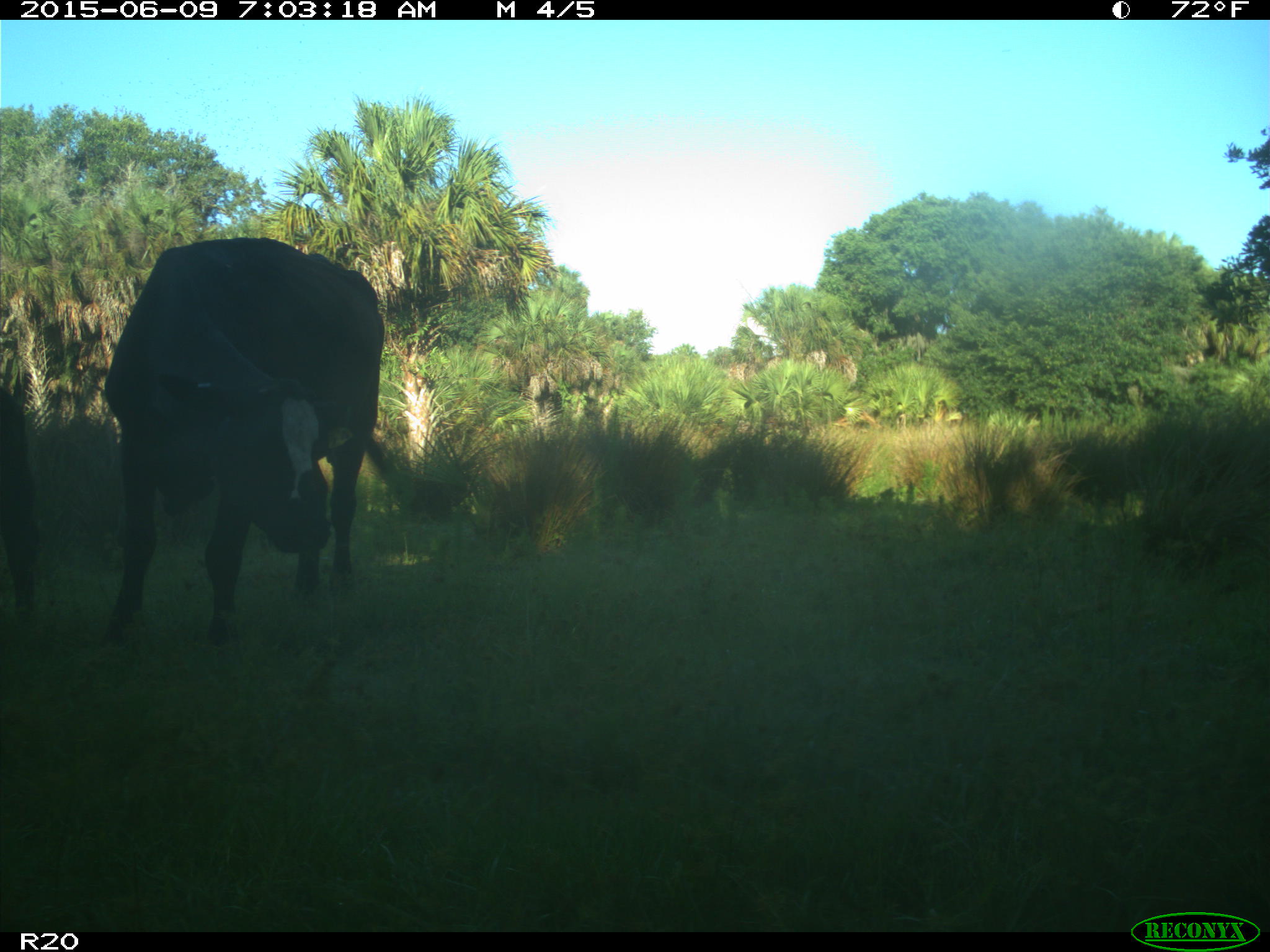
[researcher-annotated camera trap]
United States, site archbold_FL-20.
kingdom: Animalia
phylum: Chordata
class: Mammalia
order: Artiodactyla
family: Bovidae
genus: Bos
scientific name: Bos taurus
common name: domestic cow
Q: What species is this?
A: Bos taurus (domestic cow).